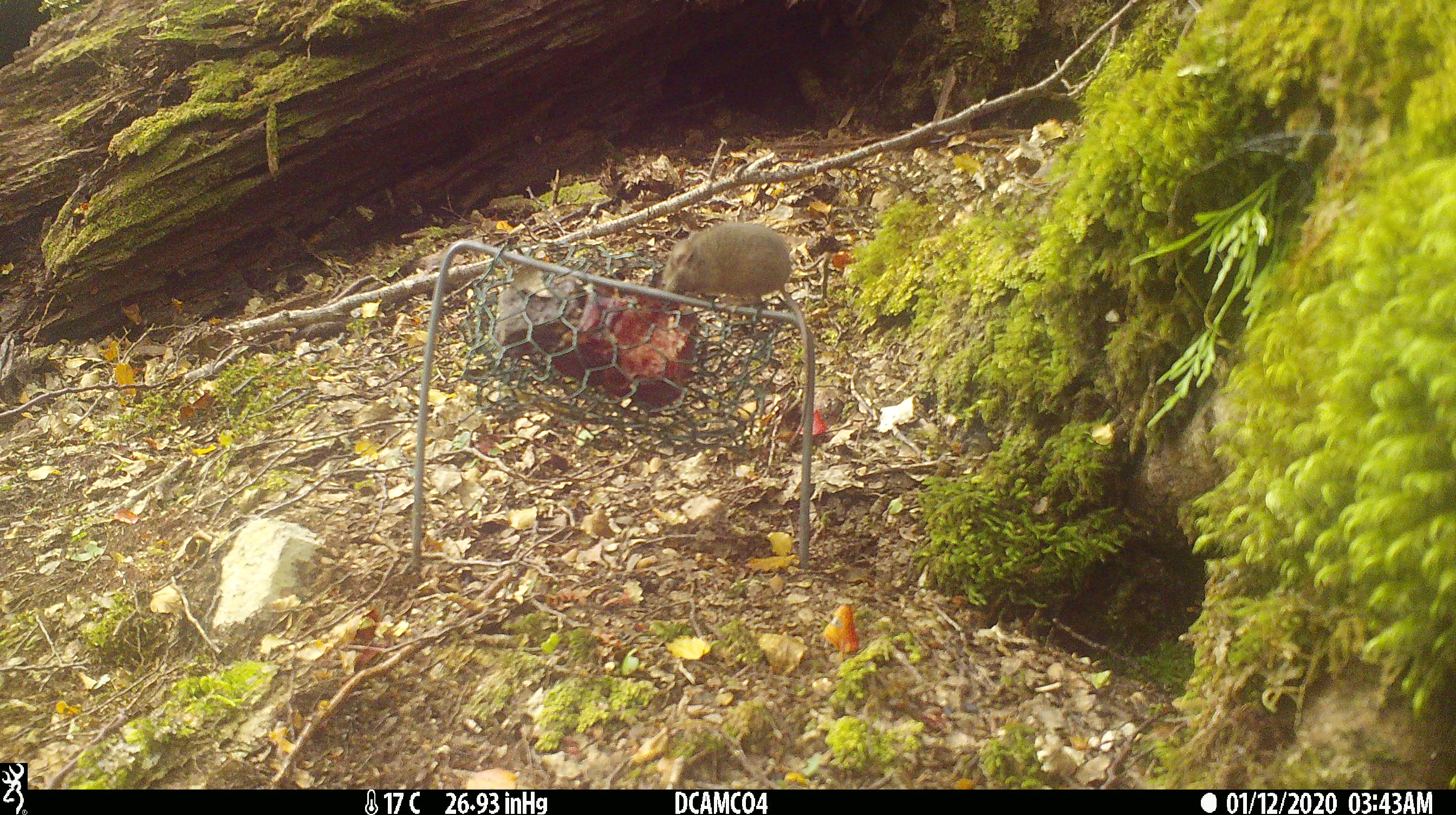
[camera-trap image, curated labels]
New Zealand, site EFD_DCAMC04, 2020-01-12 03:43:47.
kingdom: Animalia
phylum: Chordata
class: Mammalia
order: Rodentia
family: Muridae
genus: Mus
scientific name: Mus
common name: mouse